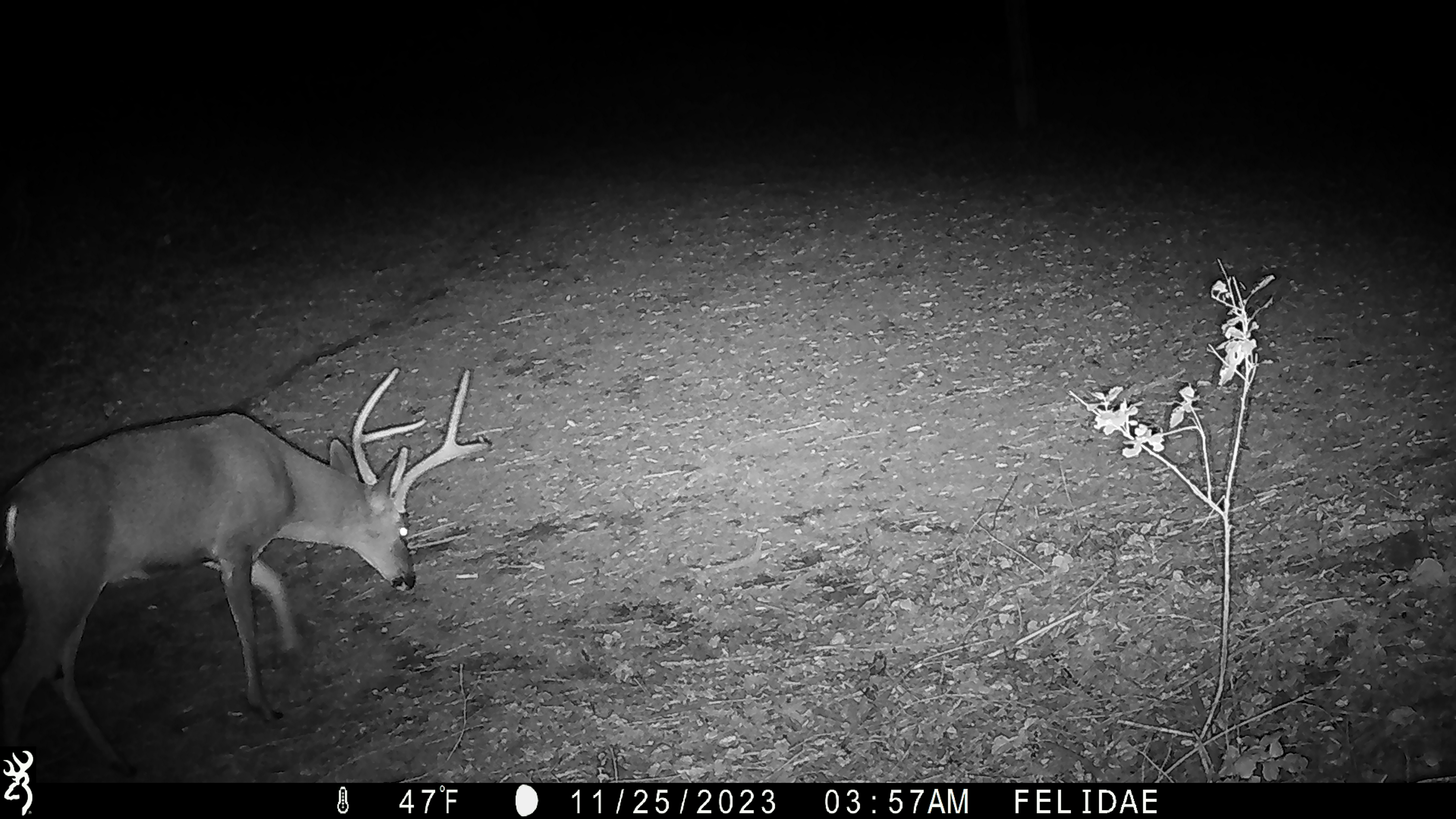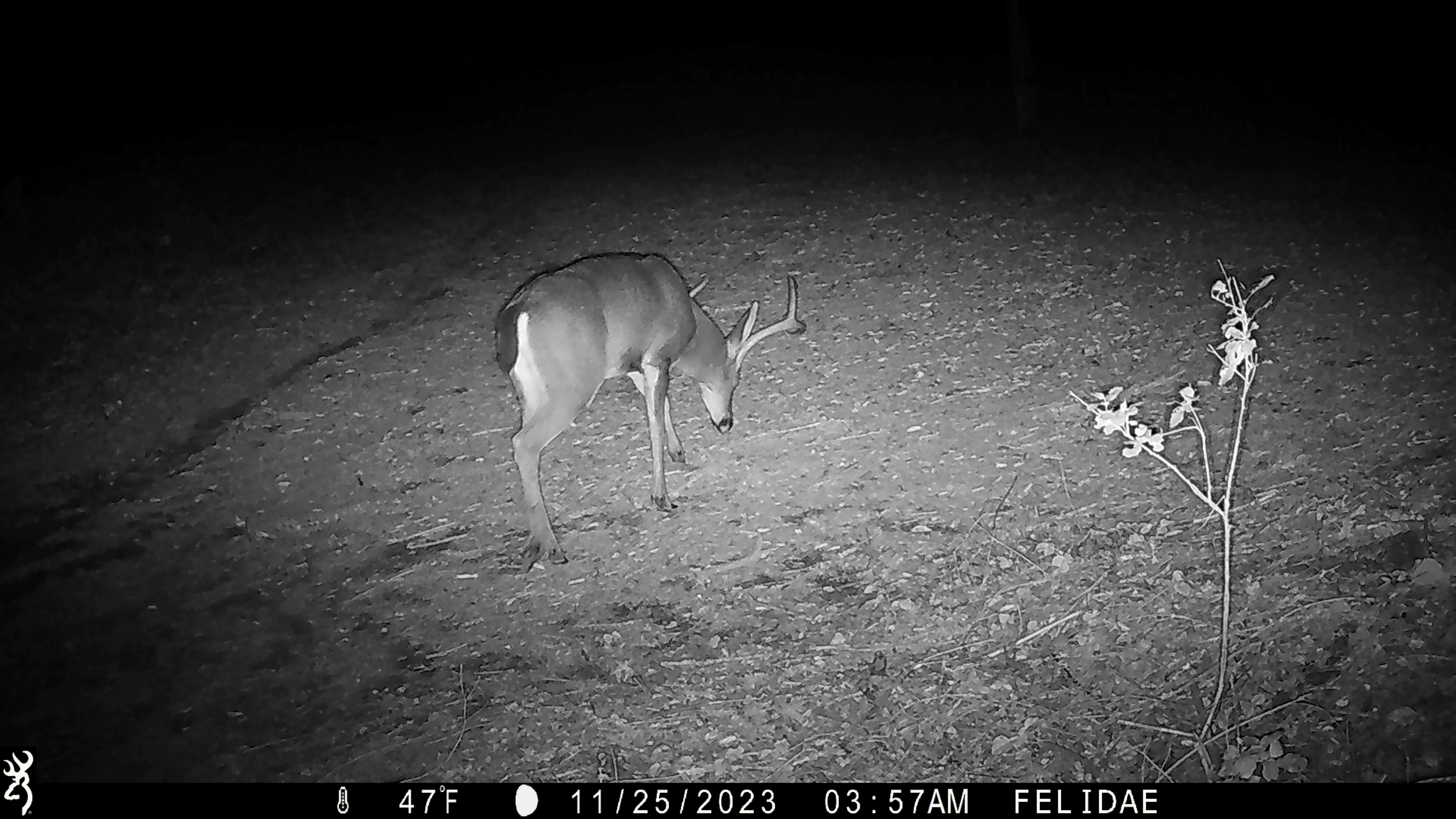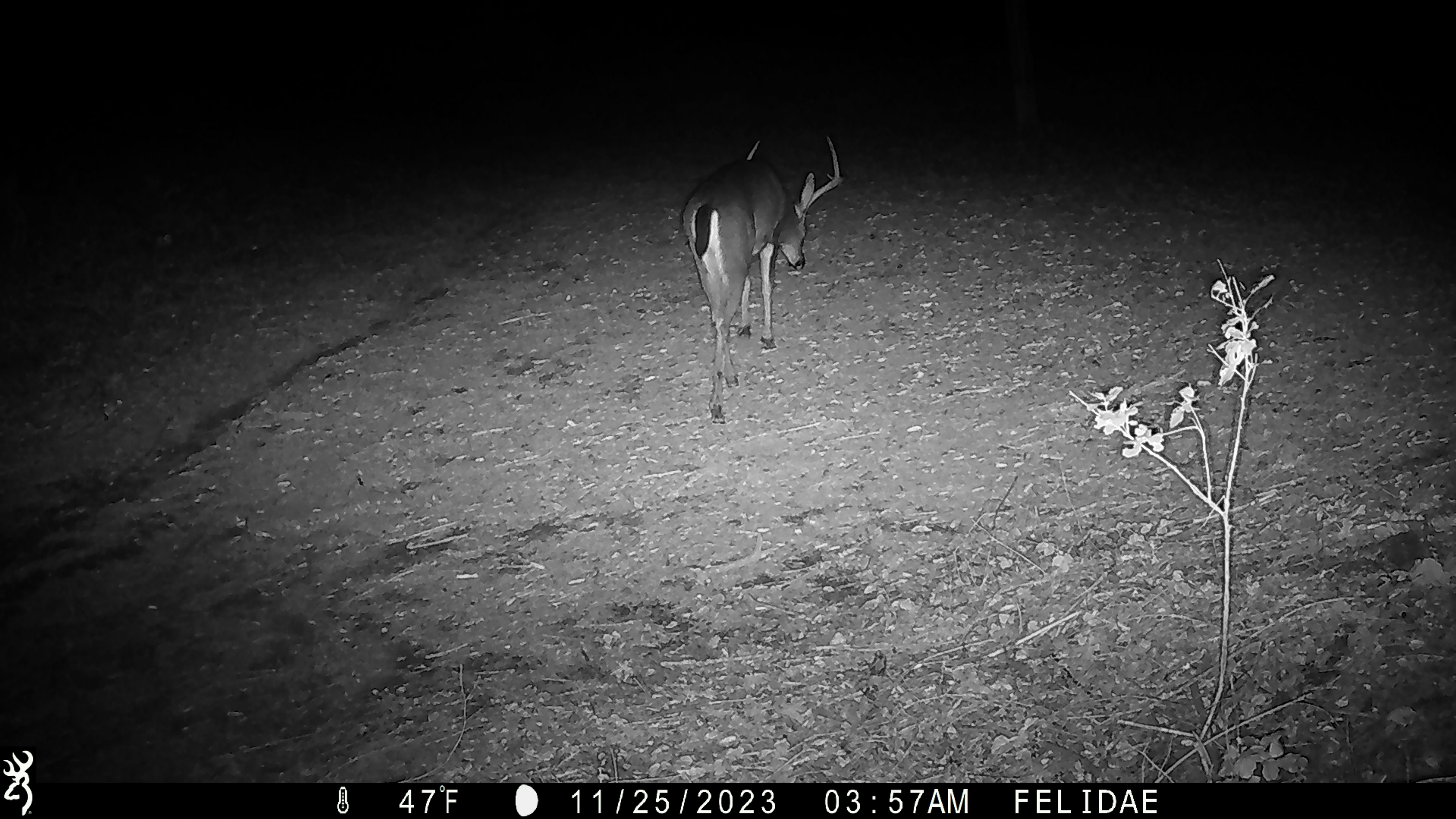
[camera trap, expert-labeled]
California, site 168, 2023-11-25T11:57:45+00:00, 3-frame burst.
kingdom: Animalia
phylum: Chordata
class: Mammalia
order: Artiodactyla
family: Cervidae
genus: Odocoileus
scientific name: Odocoileus hemionus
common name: mule deer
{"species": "mule deer (Odocoileus hemionus)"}